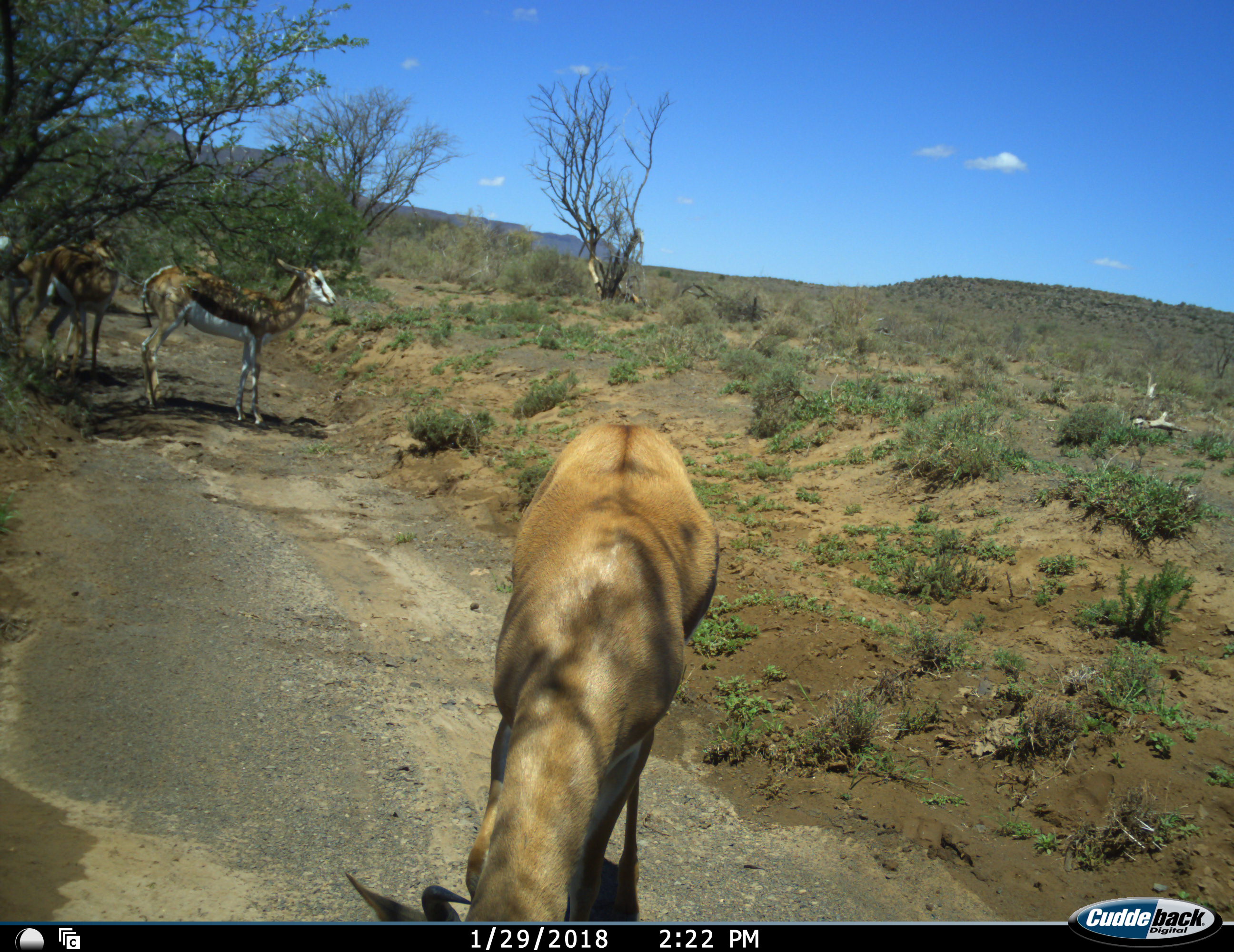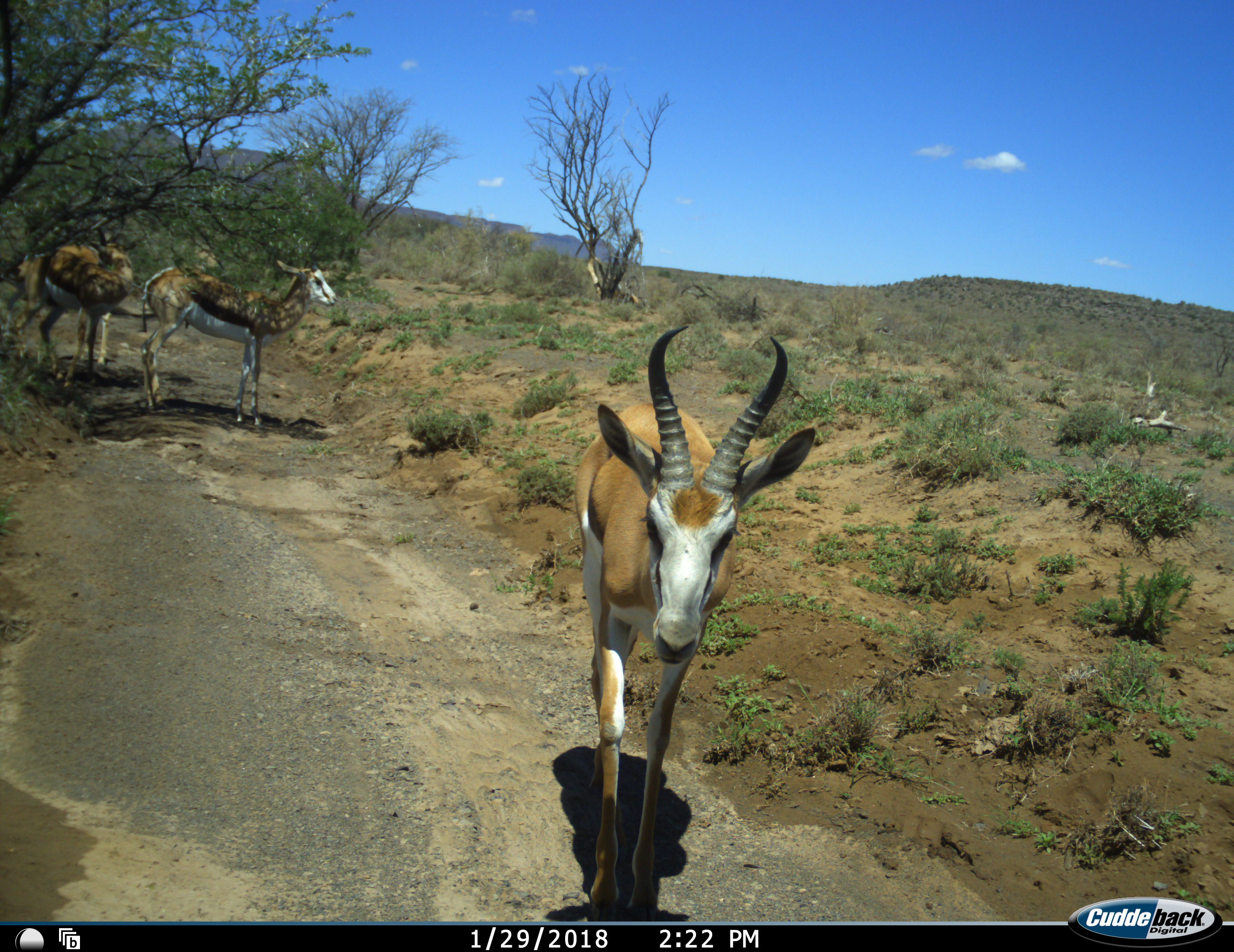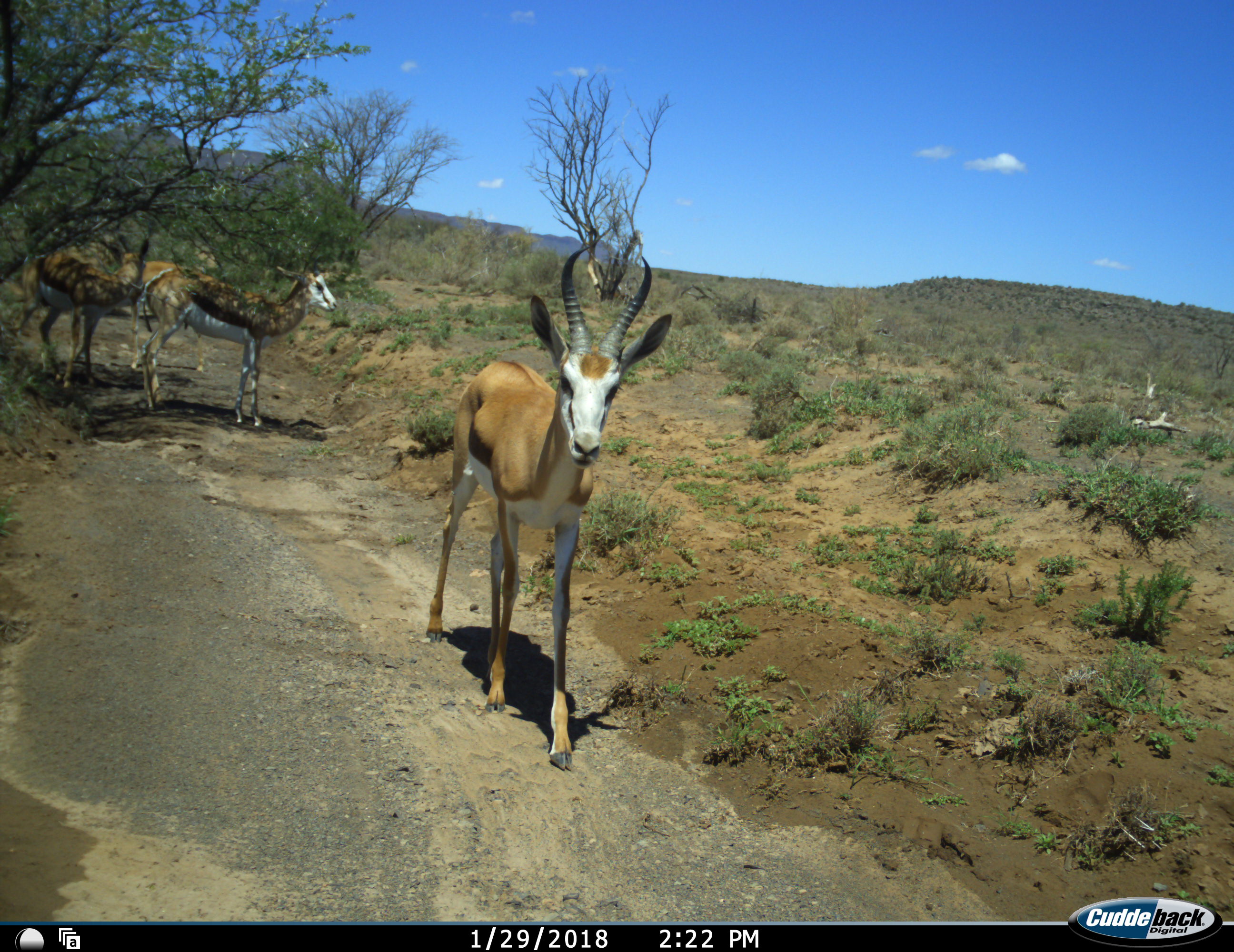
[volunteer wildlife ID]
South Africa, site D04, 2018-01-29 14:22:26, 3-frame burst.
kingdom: Animalia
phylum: Chordata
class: Mammalia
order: Artiodactyla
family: Bovidae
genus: Antidorcas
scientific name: Antidorcas marsupialis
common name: springbok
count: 4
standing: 70%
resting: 0%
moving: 90%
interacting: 0%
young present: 0%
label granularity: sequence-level